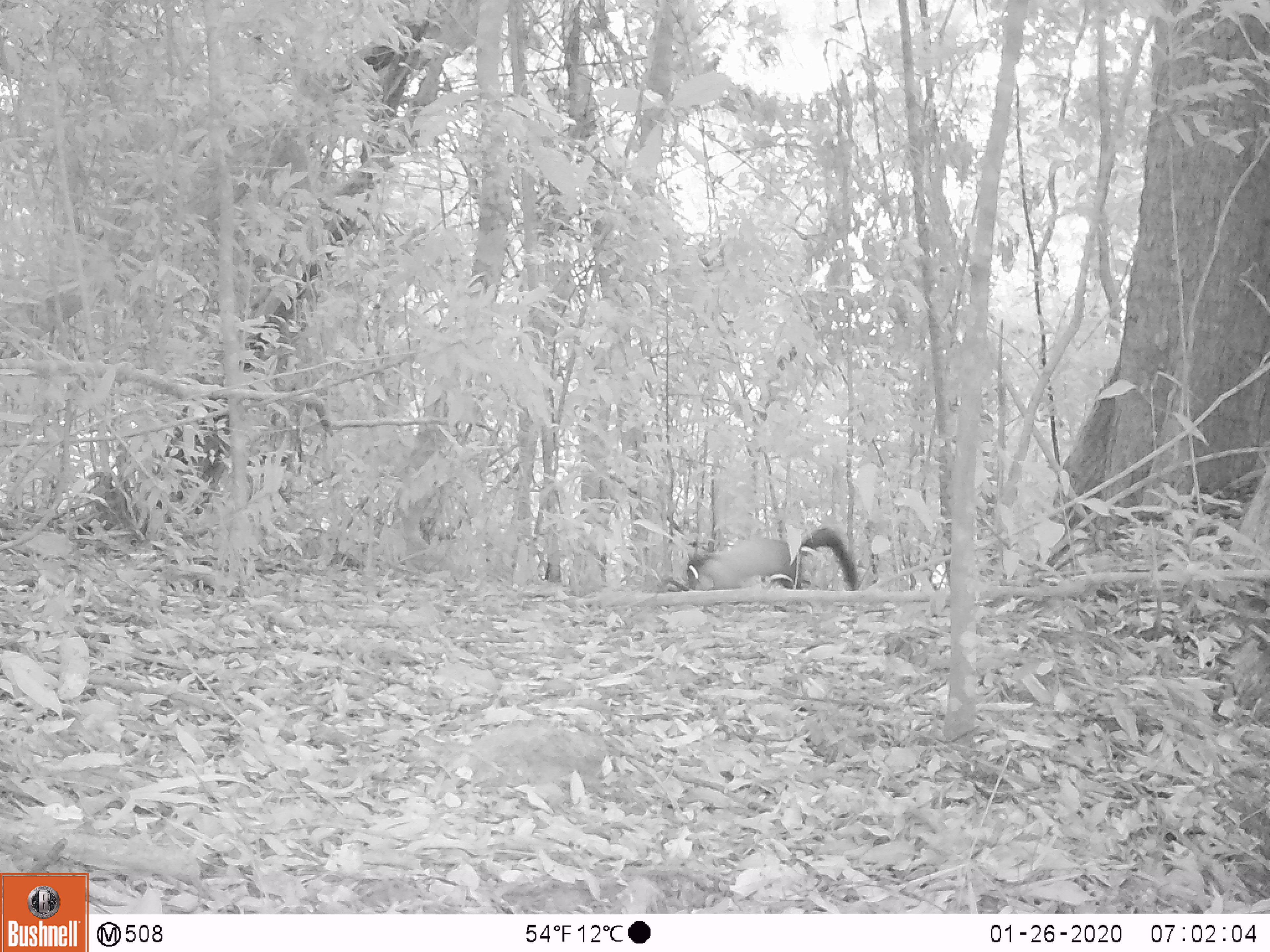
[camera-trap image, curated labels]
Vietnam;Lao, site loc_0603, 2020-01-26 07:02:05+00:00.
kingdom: Animalia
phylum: Chordata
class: Mammalia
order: Carnivora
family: Mustelidae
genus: Martes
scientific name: Martes flavigula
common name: yellow-throated marten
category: yellow throated marten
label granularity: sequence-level